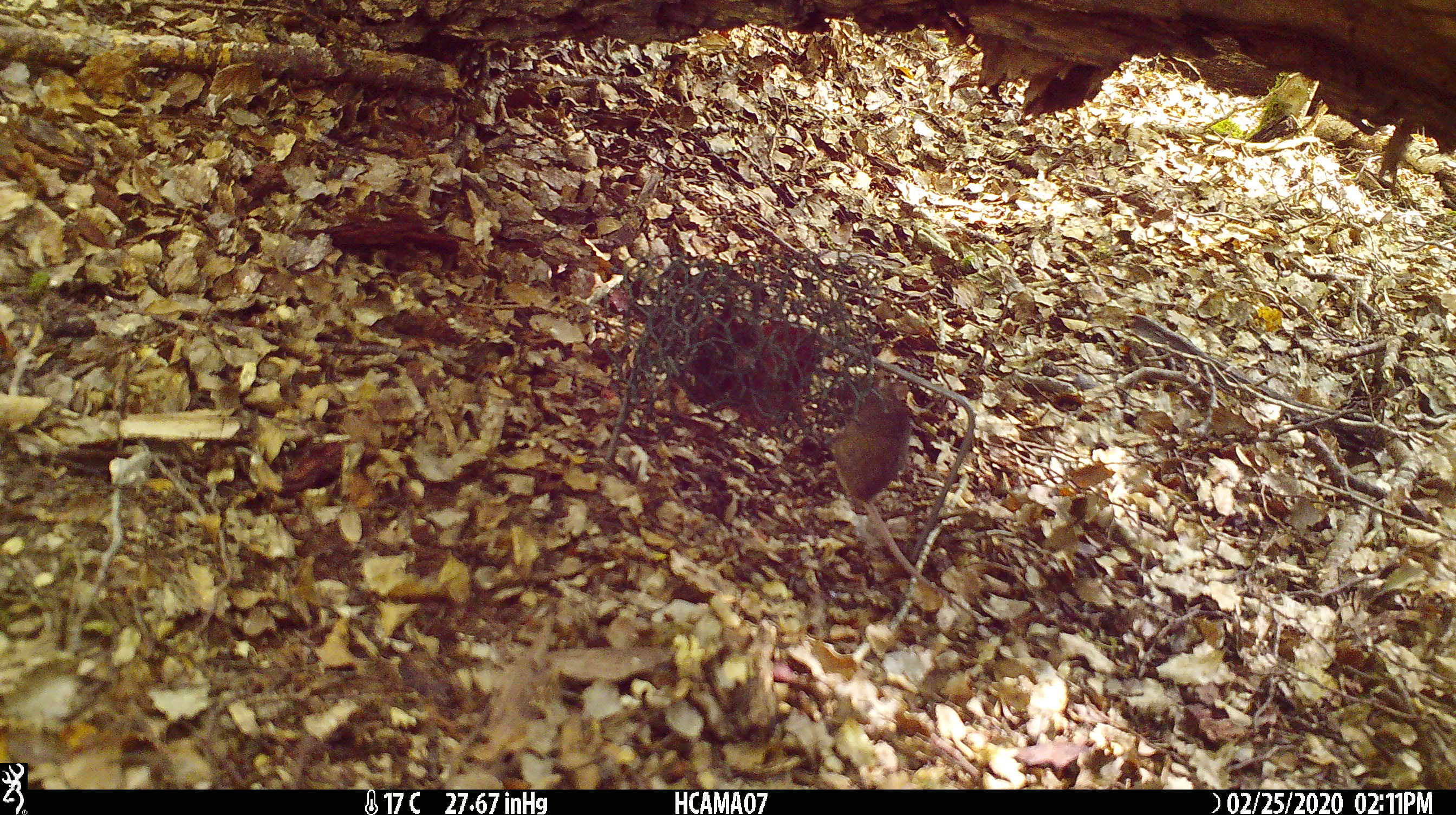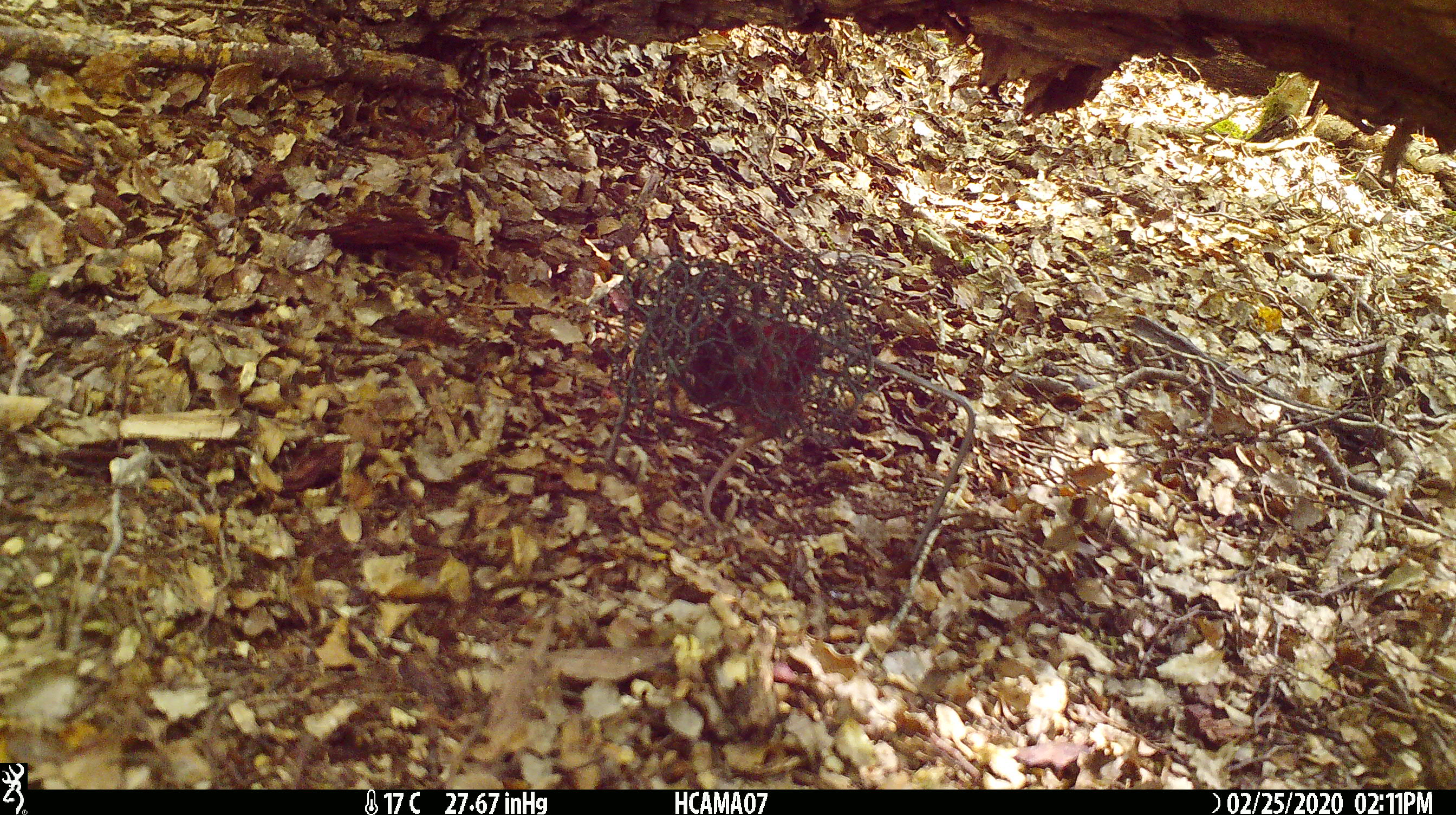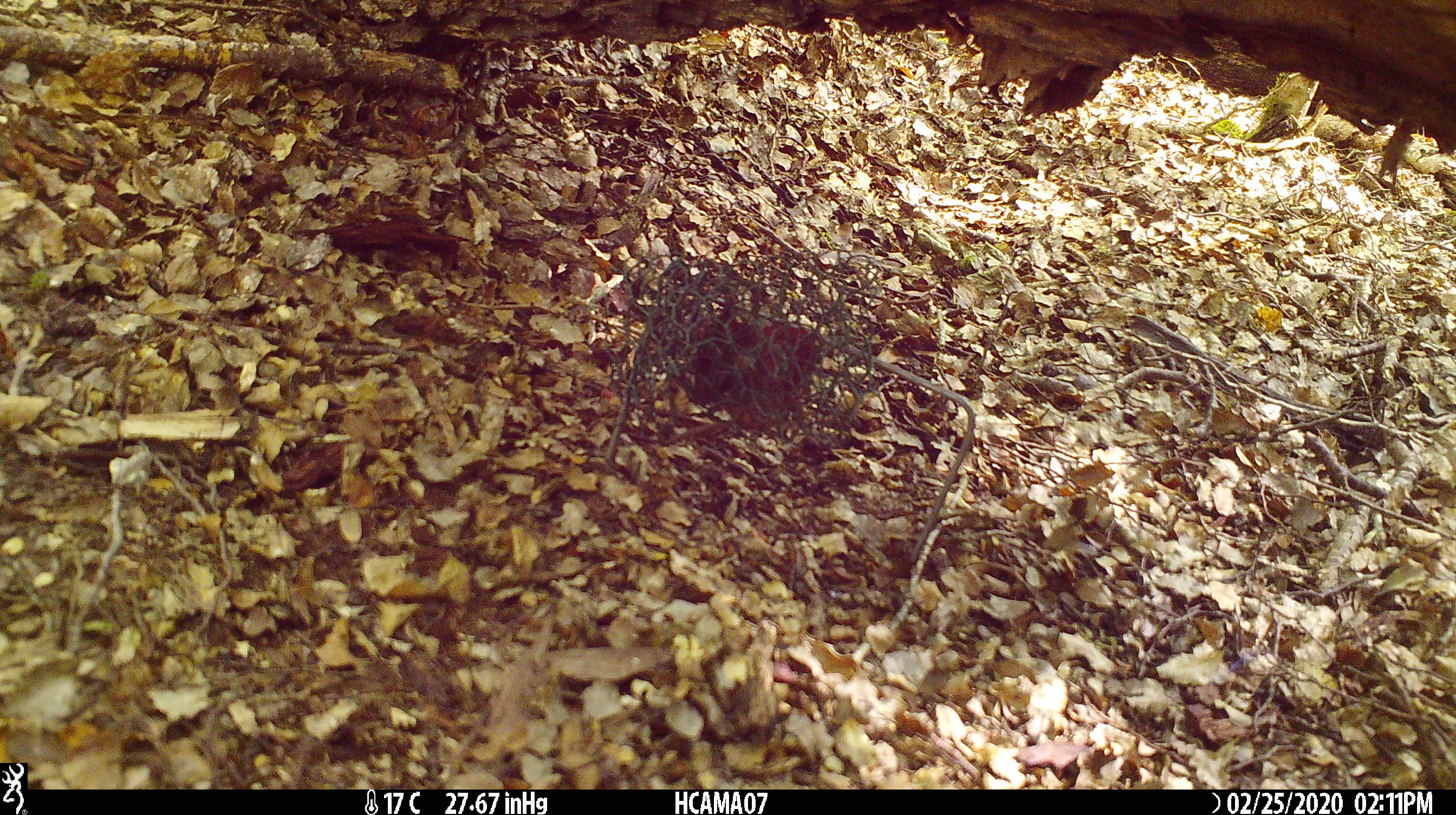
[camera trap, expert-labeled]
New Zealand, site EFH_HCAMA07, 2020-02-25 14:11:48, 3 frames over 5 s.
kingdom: Animalia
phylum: Chordata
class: Mammalia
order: Rodentia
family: Muridae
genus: Mus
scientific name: Mus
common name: mouse